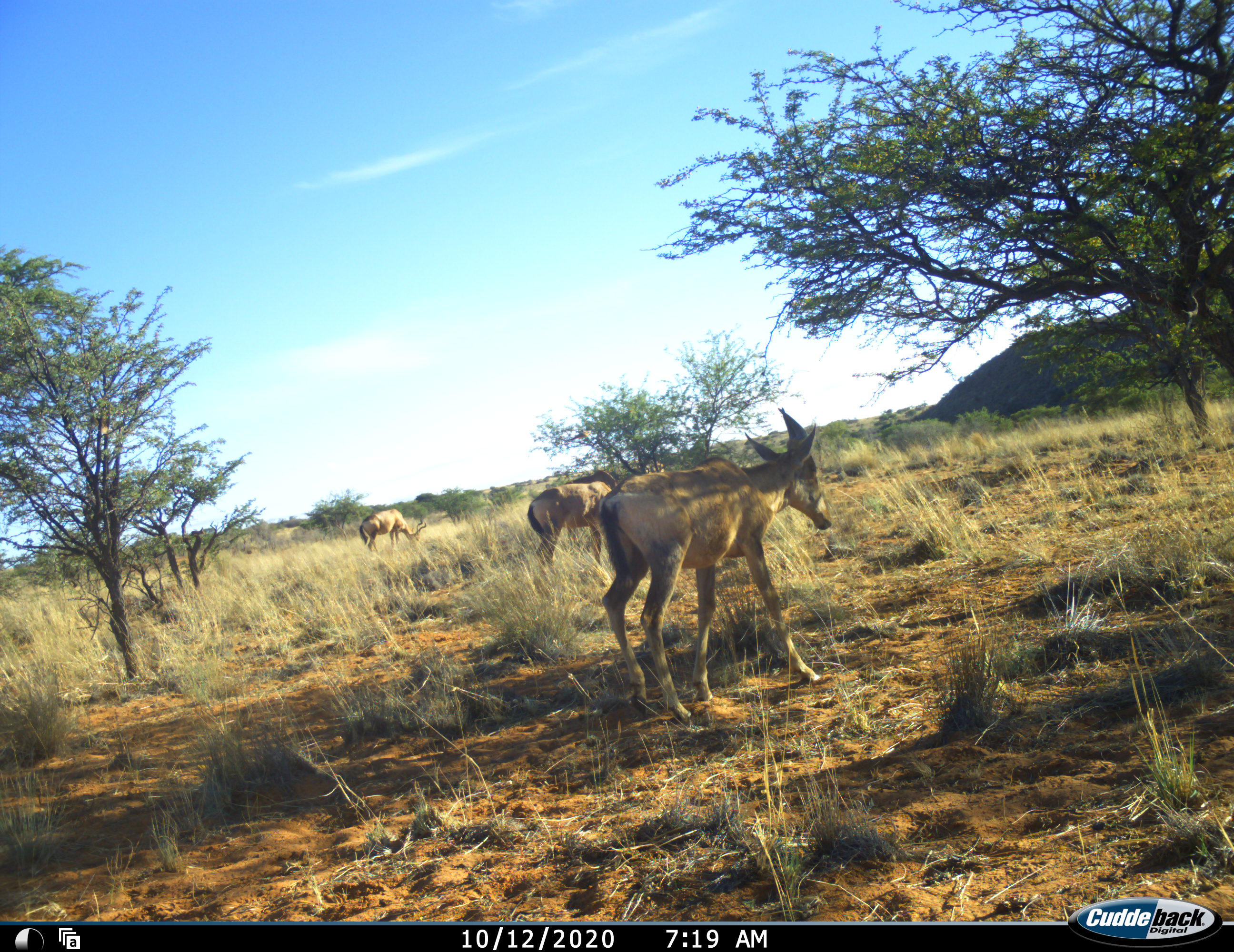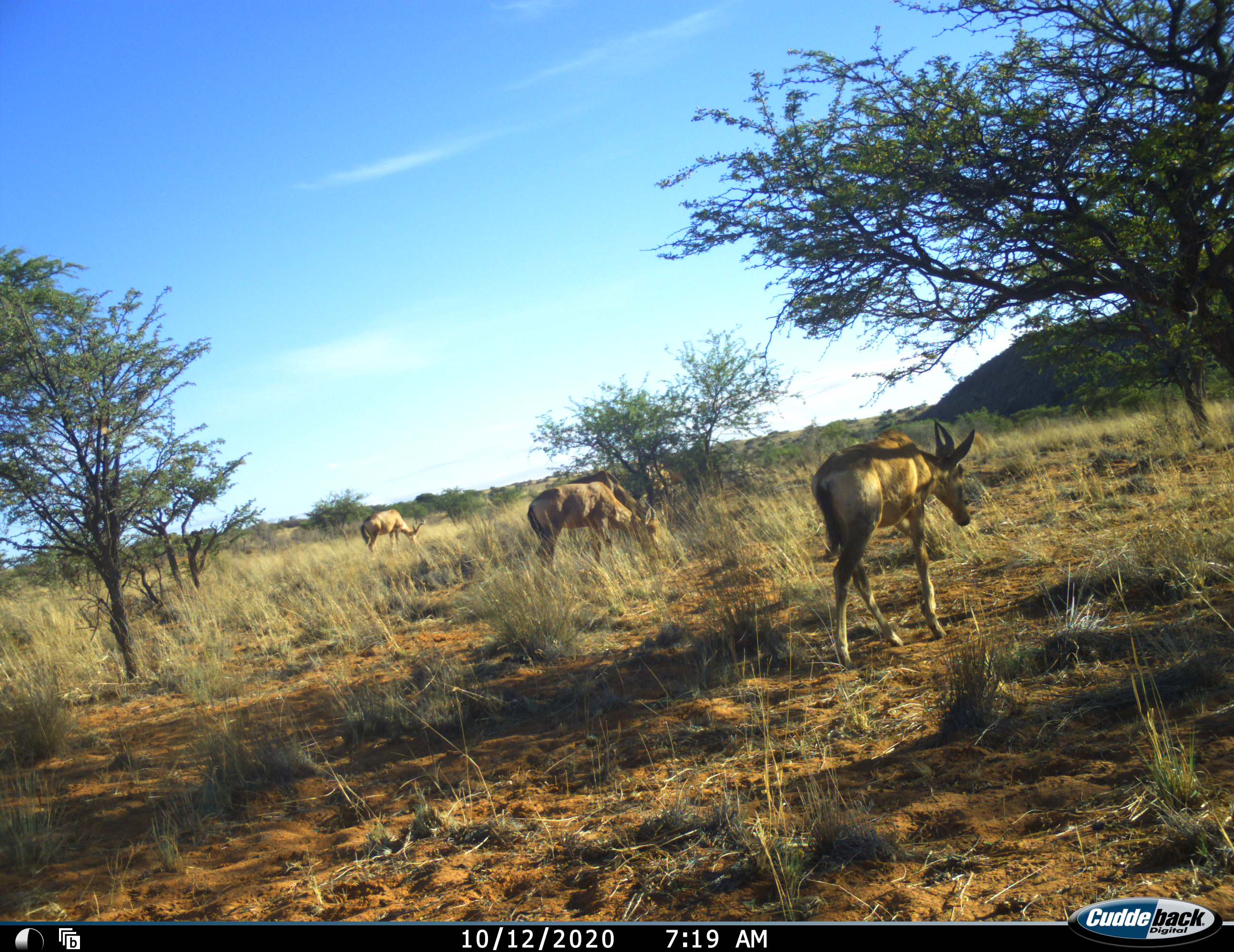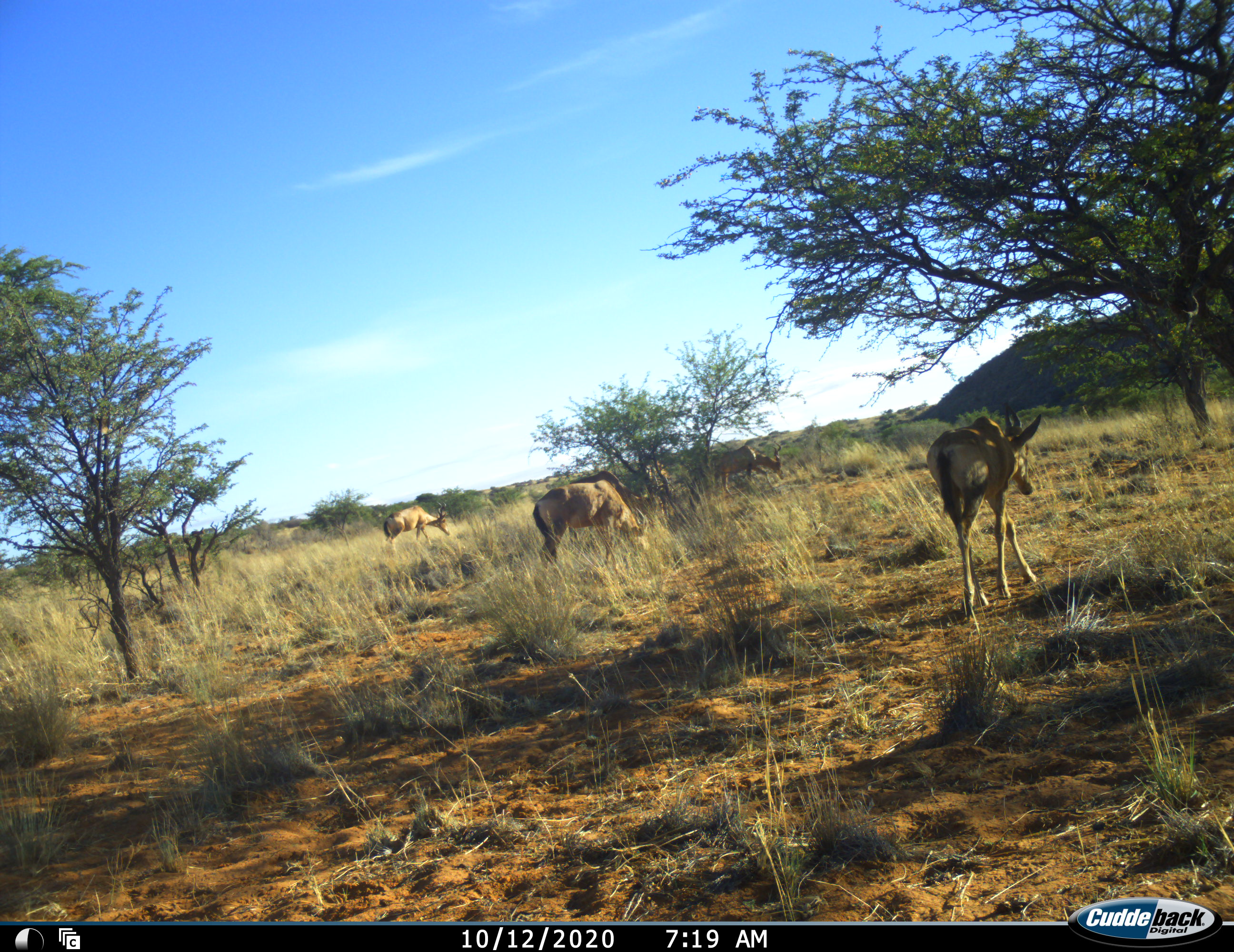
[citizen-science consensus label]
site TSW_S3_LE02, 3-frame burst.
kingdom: Animalia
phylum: Chordata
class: Mammalia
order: Artiodactyla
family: Bovidae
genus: Alcelaphus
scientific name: Alcelaphus buselaphus caama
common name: red hartebeest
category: hartebeestred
Hartebeestred (red hartebeest) (Alcelaphus buselaphus caama), count 5. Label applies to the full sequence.